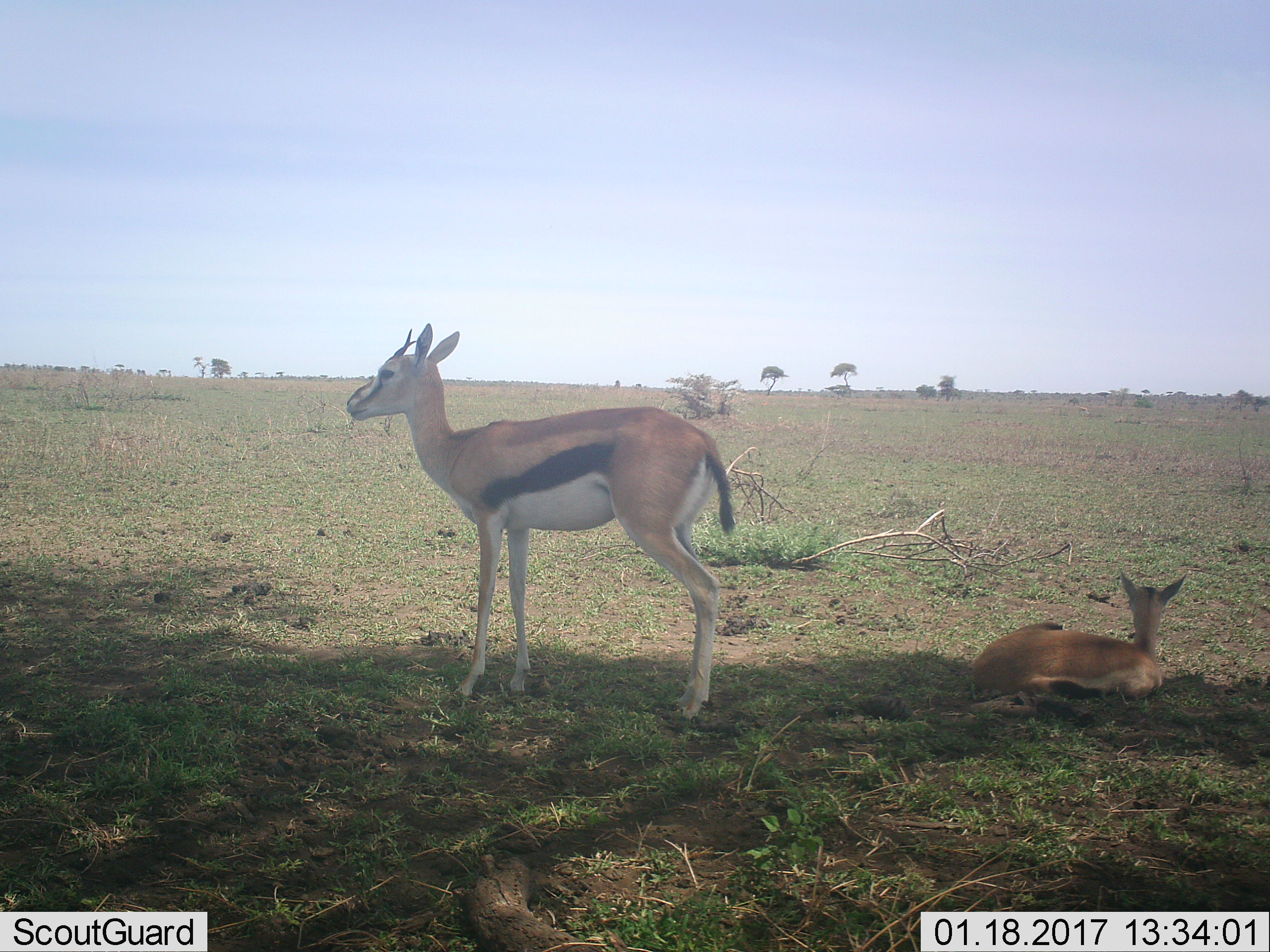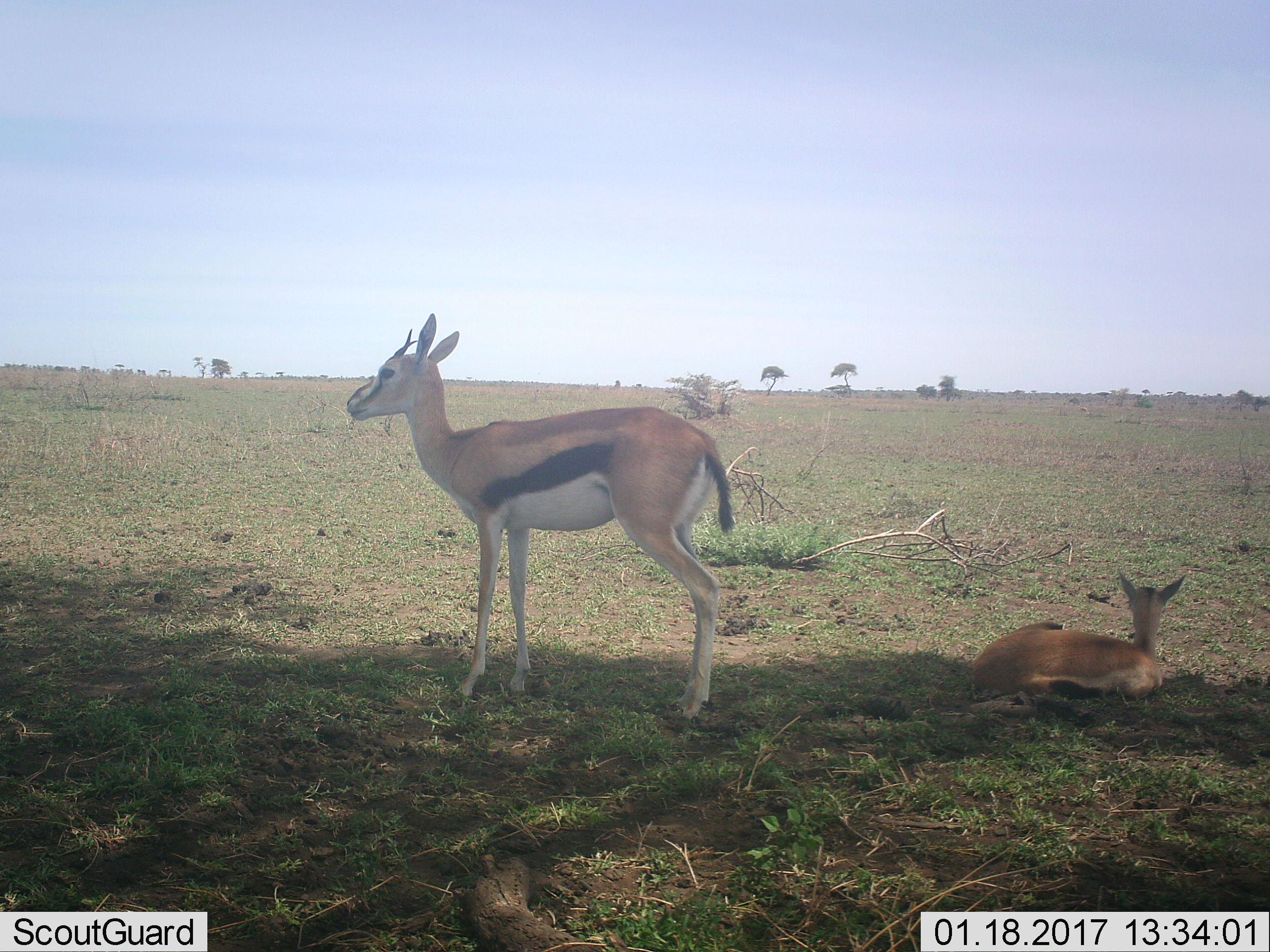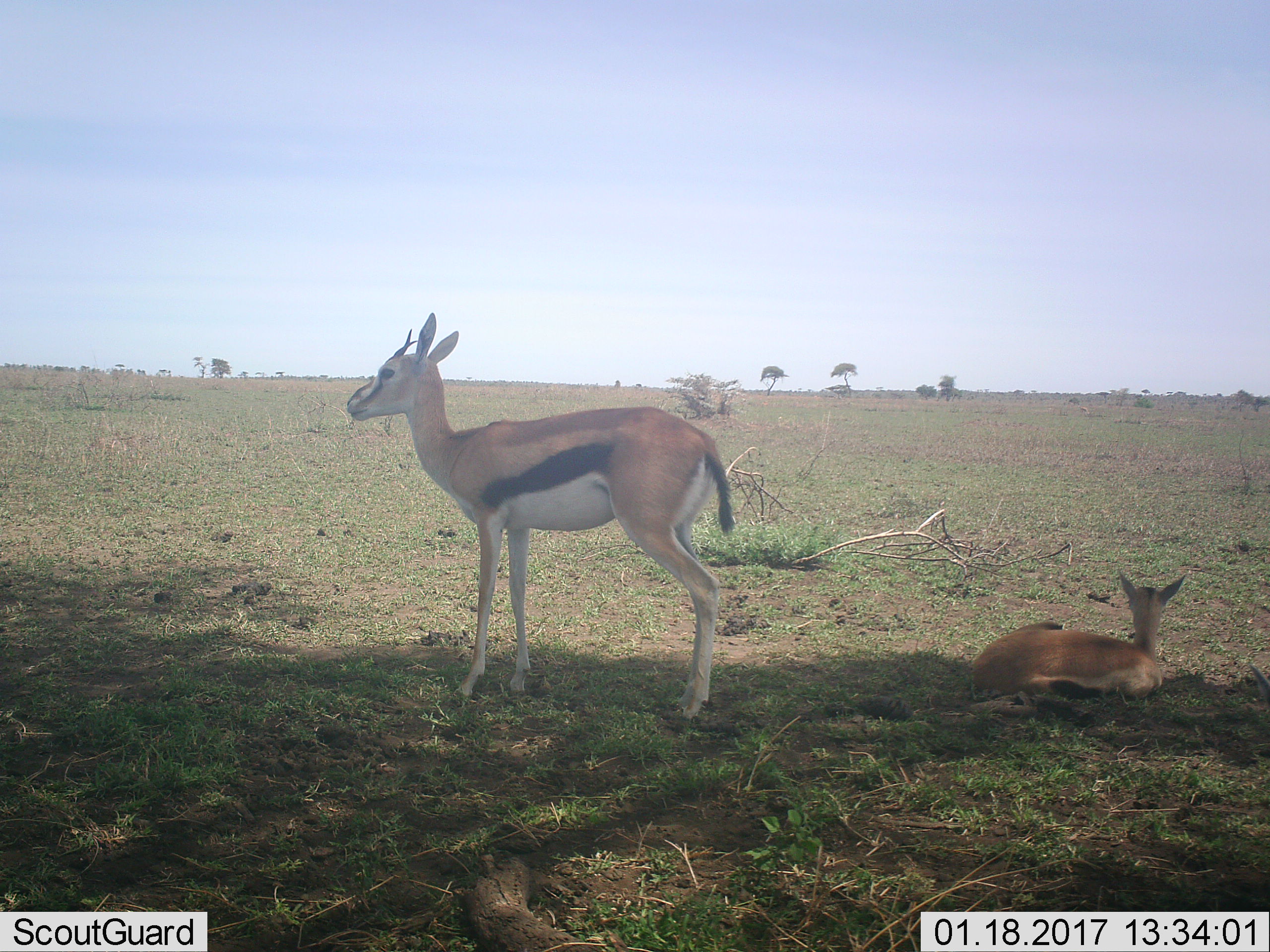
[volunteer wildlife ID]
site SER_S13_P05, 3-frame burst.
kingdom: Animalia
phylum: Chordata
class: Mammalia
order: Artiodactyla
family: Bovidae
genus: Eudorcas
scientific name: Eudorcas thomsonii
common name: thomson's gazelle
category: gazellethomsons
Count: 2.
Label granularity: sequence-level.